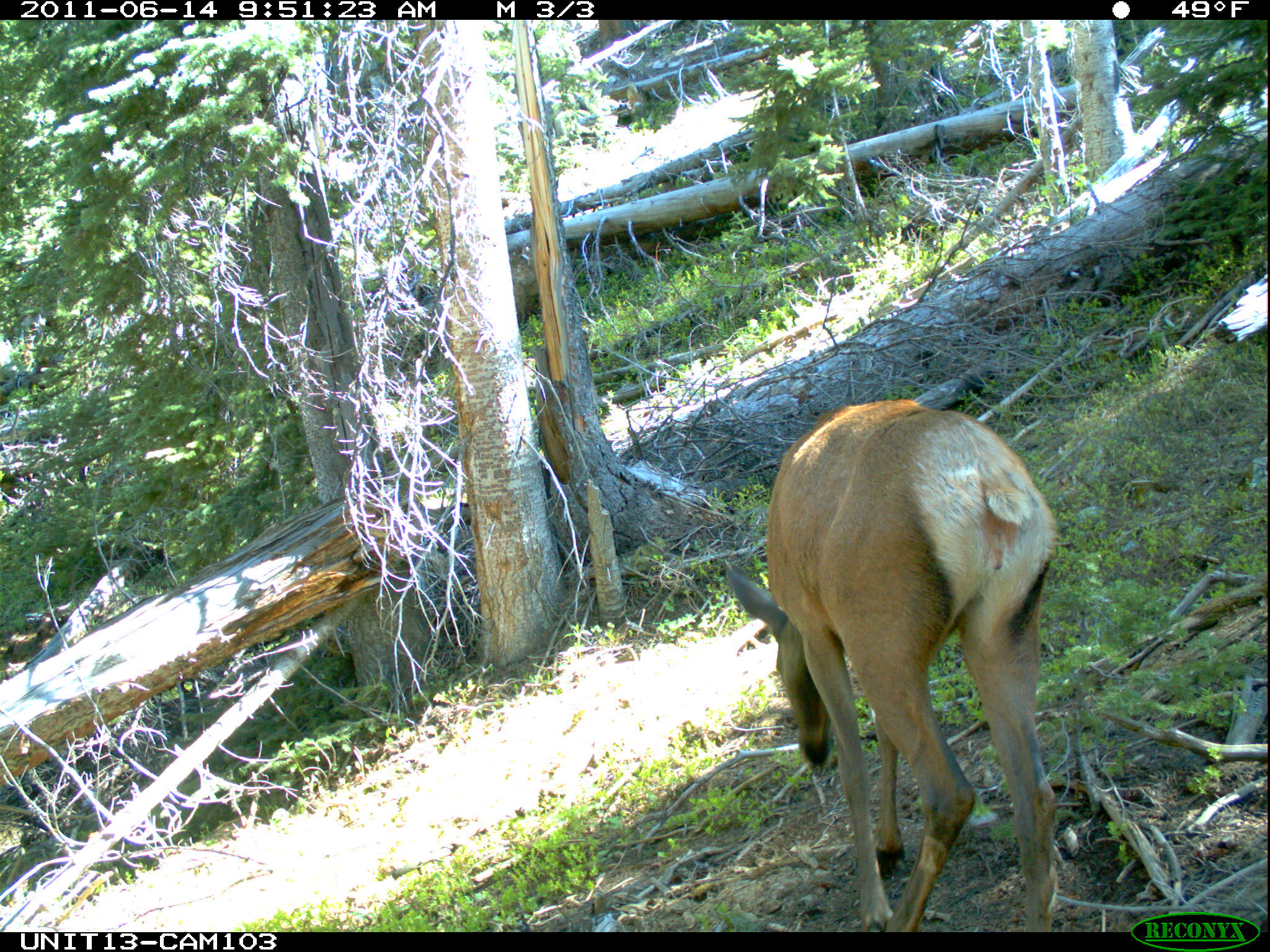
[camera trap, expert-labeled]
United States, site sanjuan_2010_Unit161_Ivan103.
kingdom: Animalia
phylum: Chordata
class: Mammalia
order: Artiodactyla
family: Cervidae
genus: Cervus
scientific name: Cervus elaphus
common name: red deer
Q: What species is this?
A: Cervus elaphus (red deer).